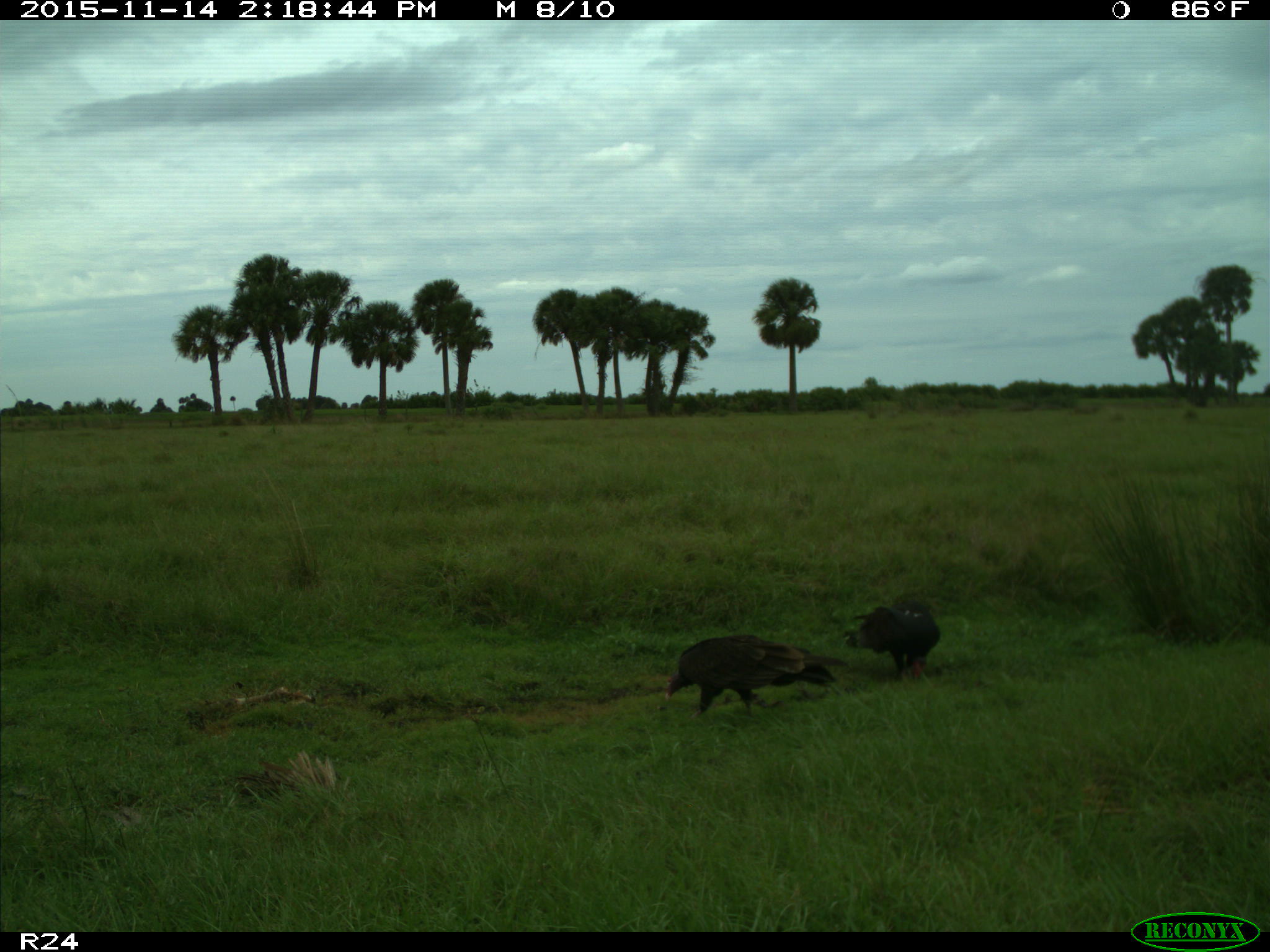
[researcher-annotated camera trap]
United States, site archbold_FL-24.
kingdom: Animalia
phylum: Chordata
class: Aves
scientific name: Aves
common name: birds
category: unidentified bird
Unidentified bird (birds) (Aves).